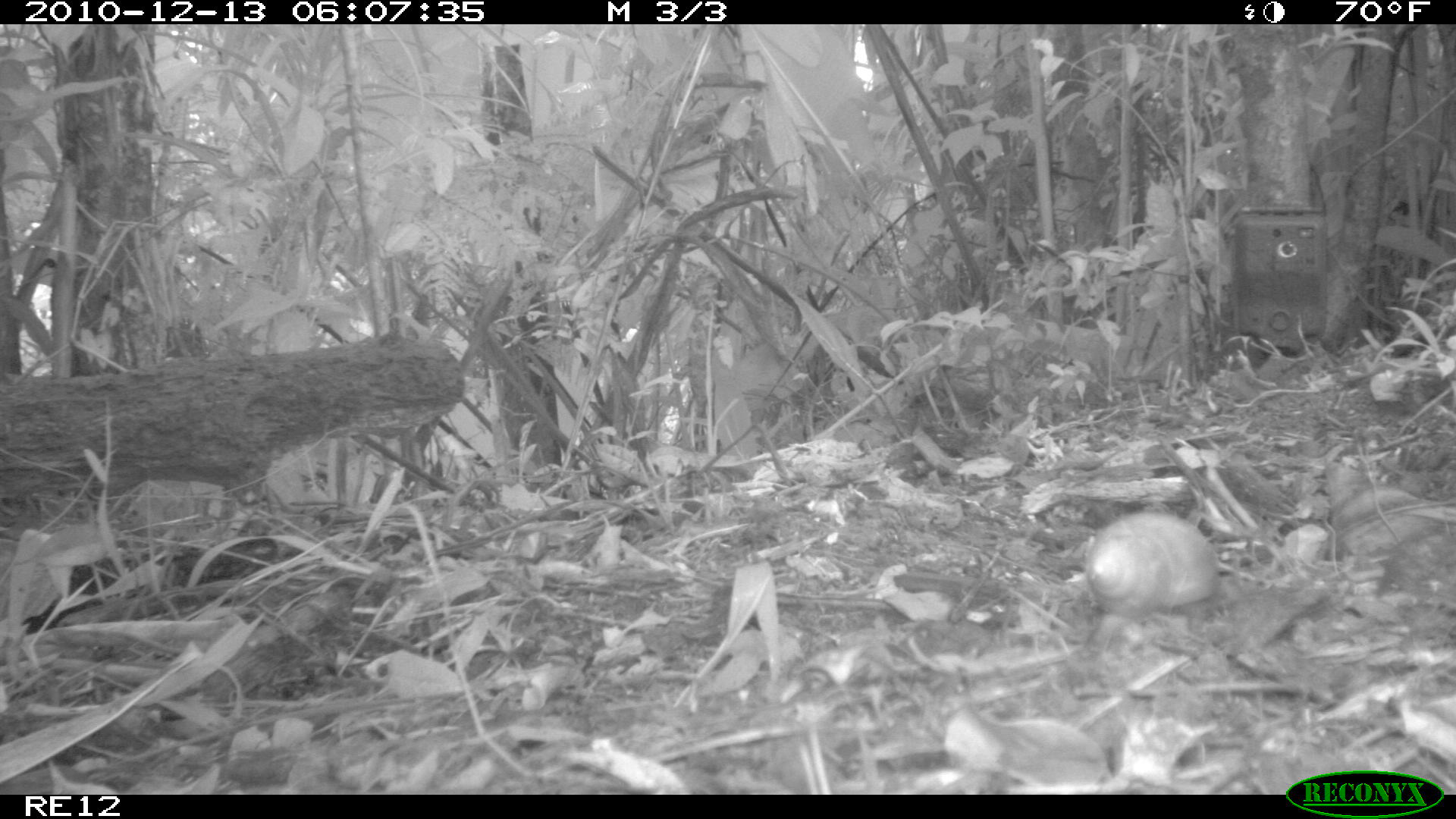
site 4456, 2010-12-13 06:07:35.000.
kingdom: Animalia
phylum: Chordata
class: Aves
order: Gruiformes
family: Sarothruridae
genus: Mentocrex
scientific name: Mentocrex kioloides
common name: madagascar wood rail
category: canirallus kioloides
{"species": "canirallus kioloides (madagascar wood rail) (Mentocrex kioloides)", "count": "1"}